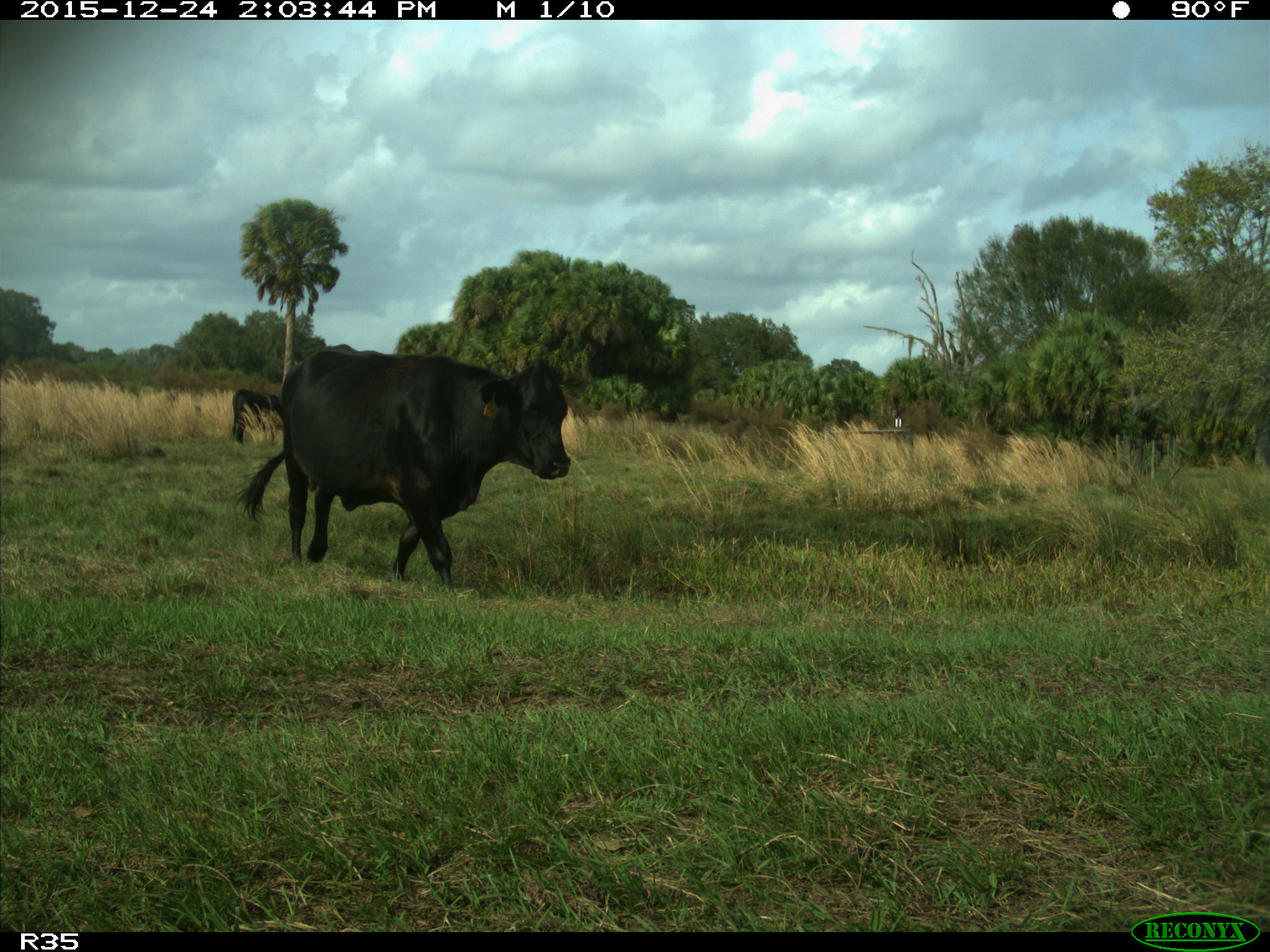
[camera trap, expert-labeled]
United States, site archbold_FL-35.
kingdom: Animalia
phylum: Chordata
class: Mammalia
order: Artiodactyla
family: Bovidae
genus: Bos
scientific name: Bos taurus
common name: domestic cow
Bos taurus (domestic cow).